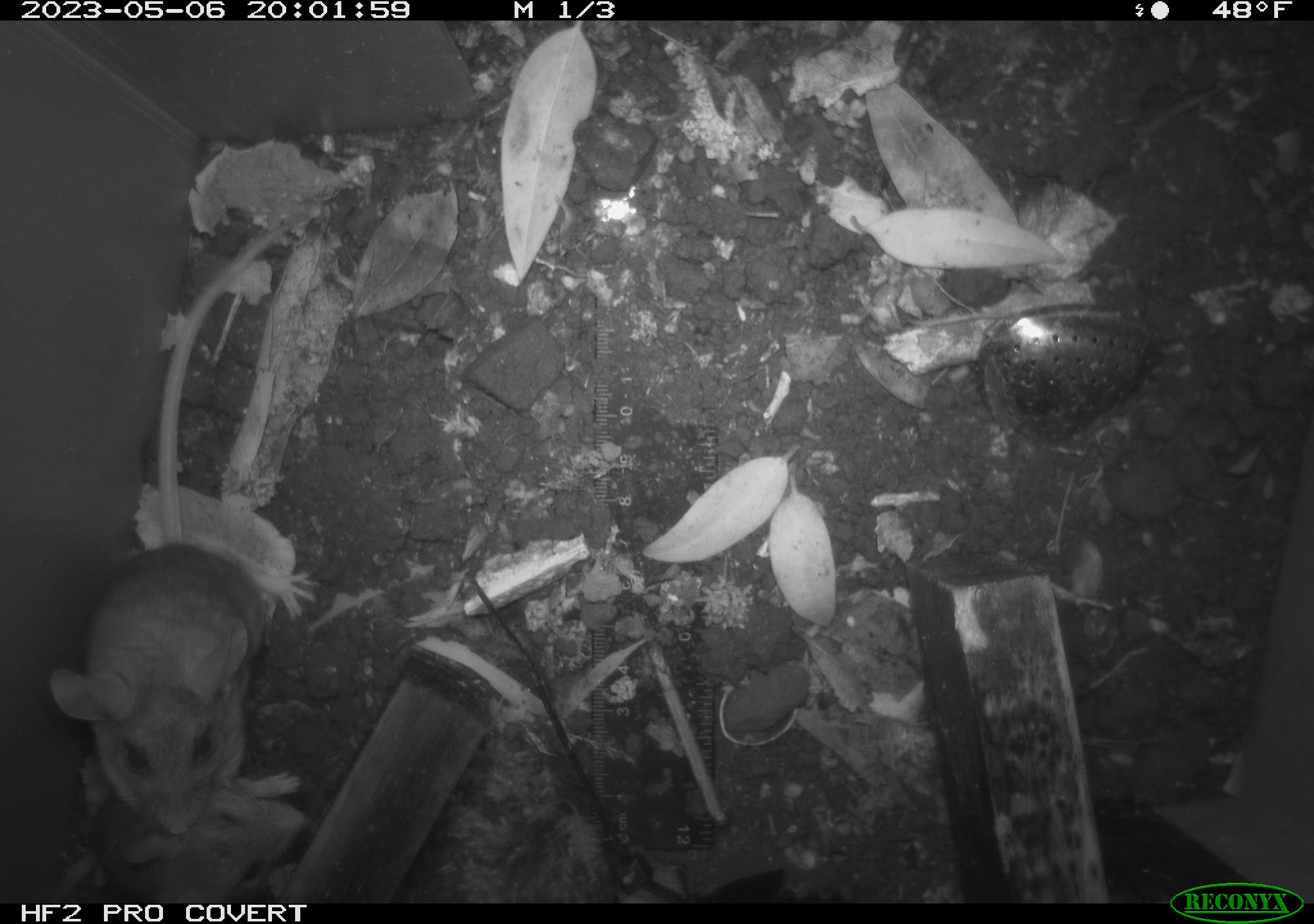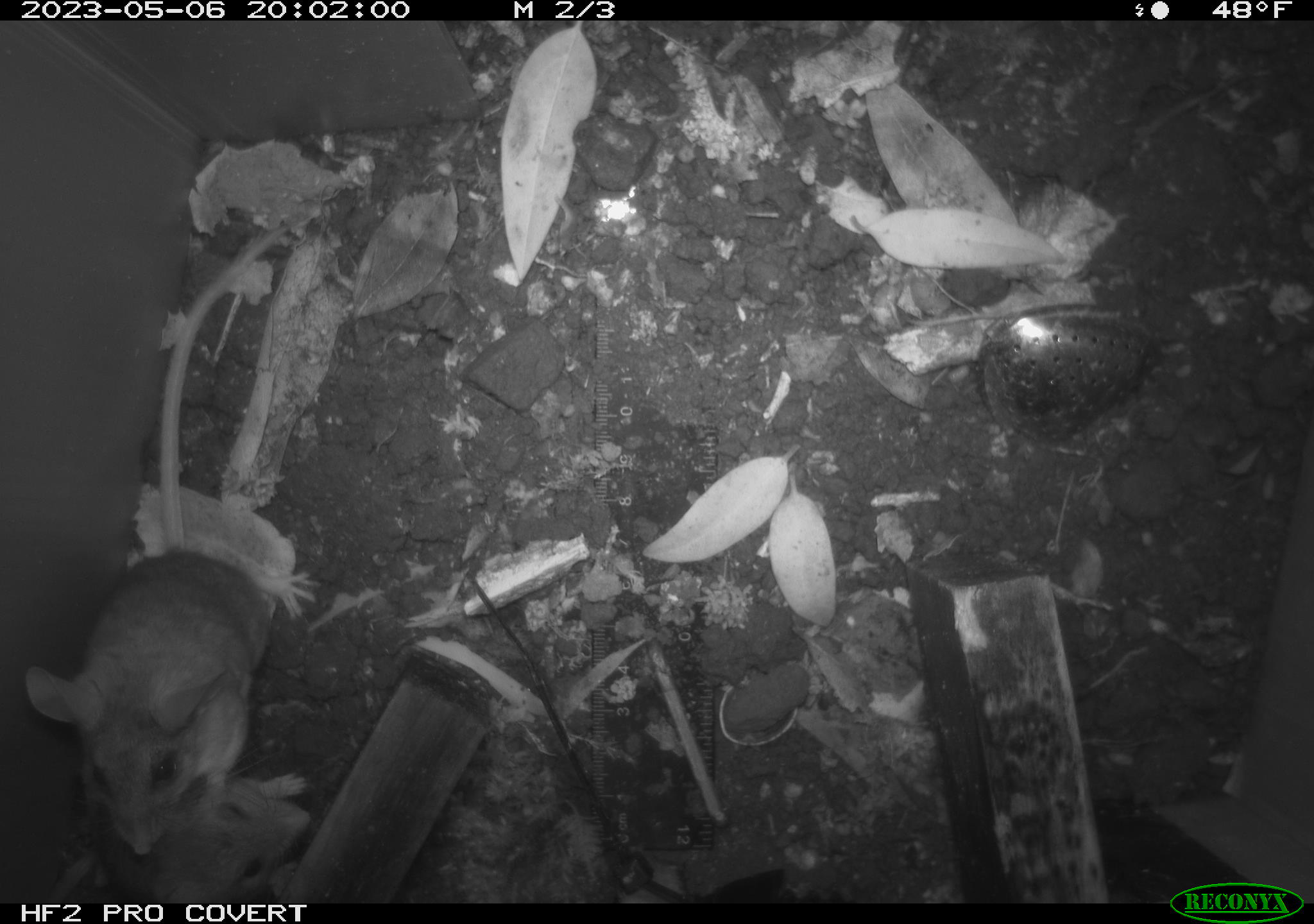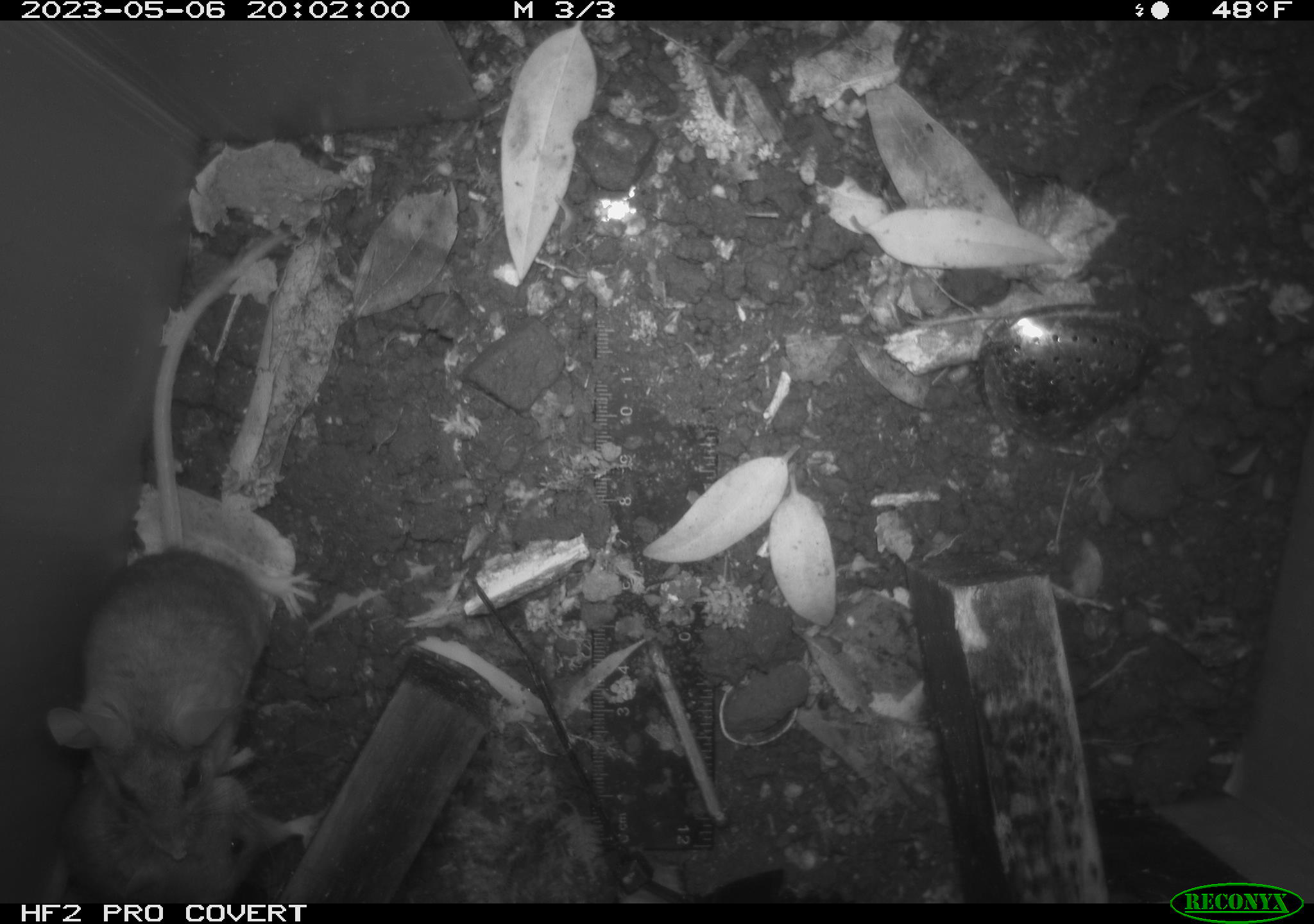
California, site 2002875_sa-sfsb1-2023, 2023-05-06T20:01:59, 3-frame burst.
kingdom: Animalia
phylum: Chordata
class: Mammalia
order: Rodentia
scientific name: Rodentia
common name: mouse species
Mouse species (Rodentia).